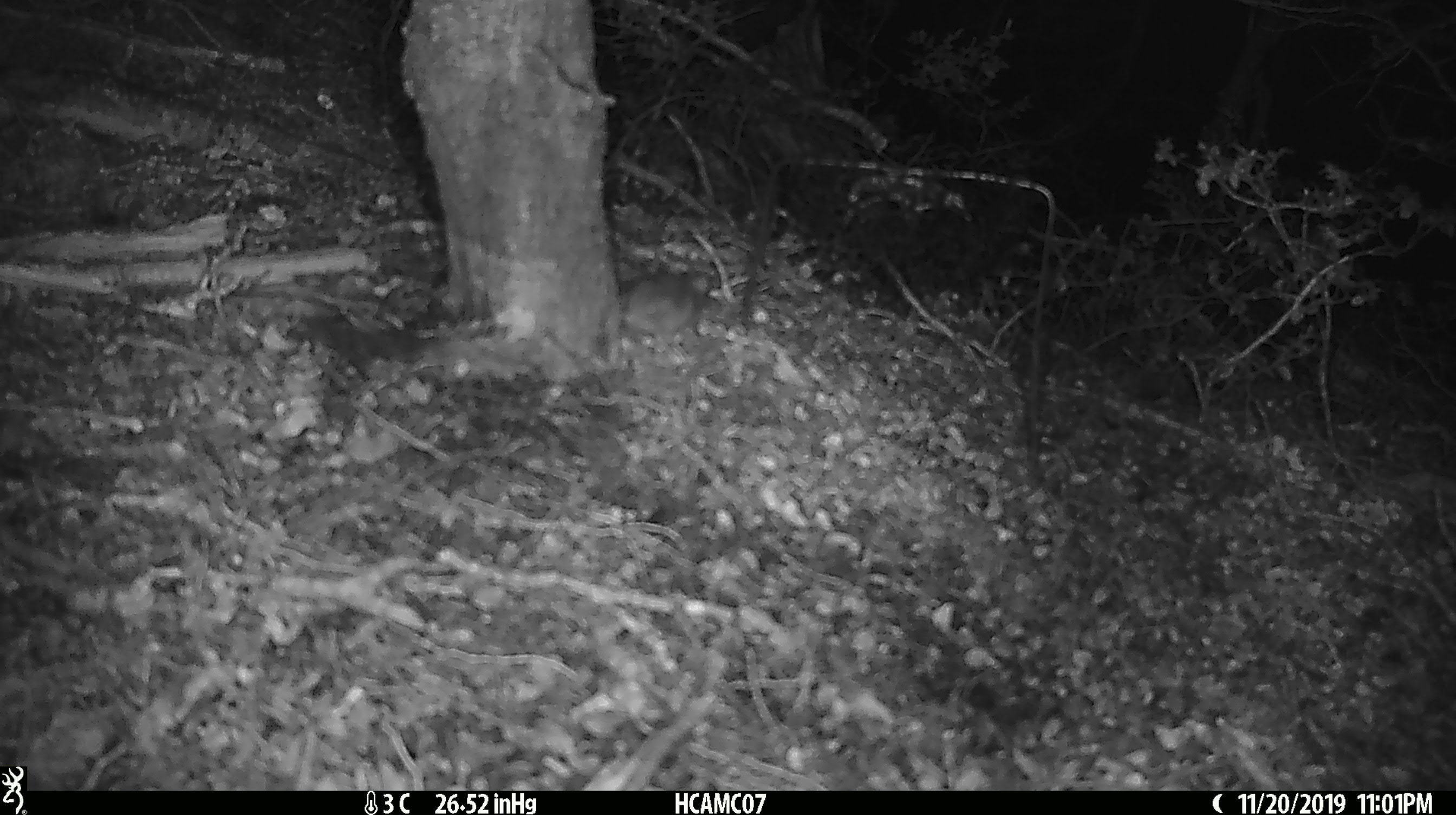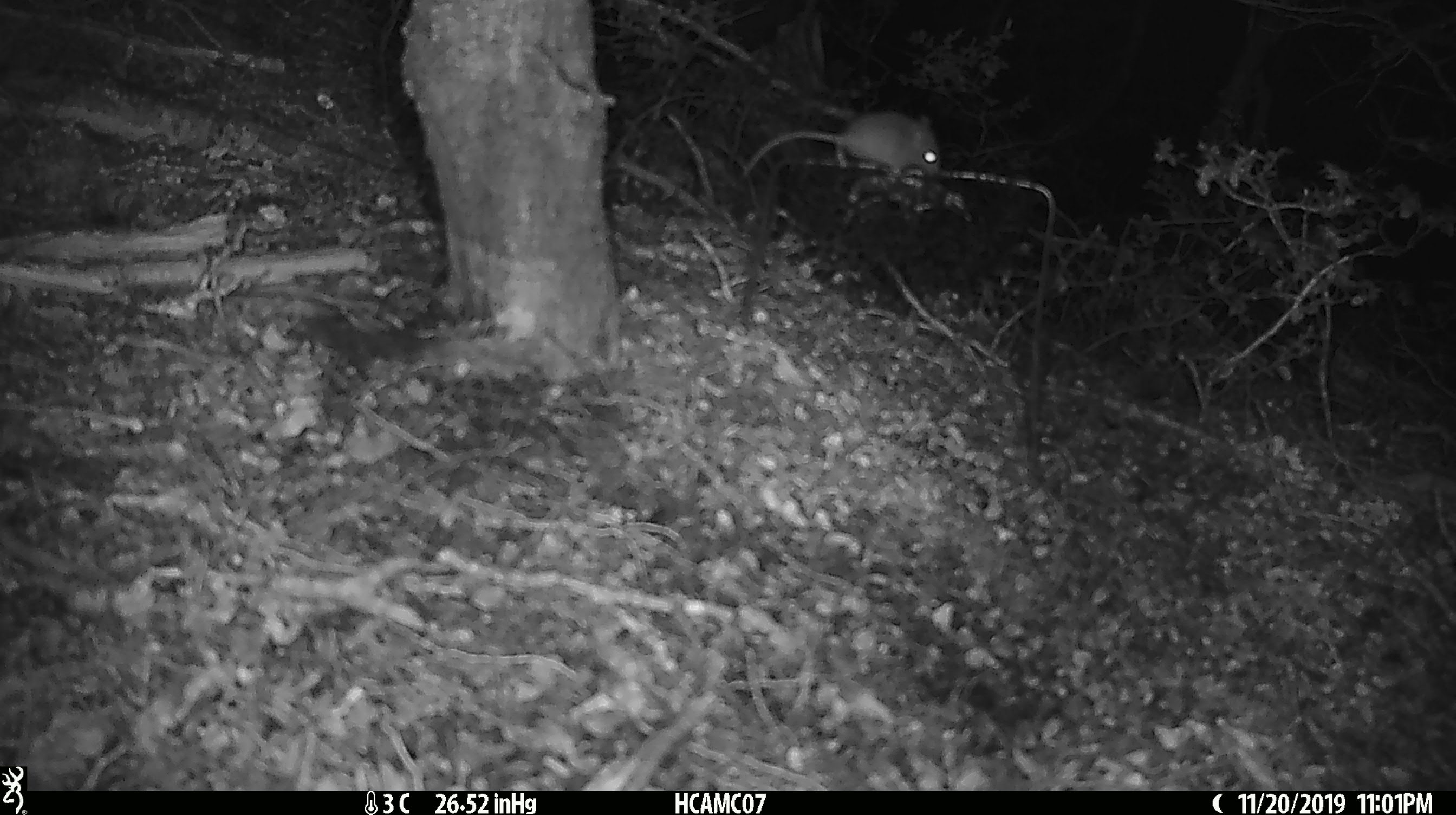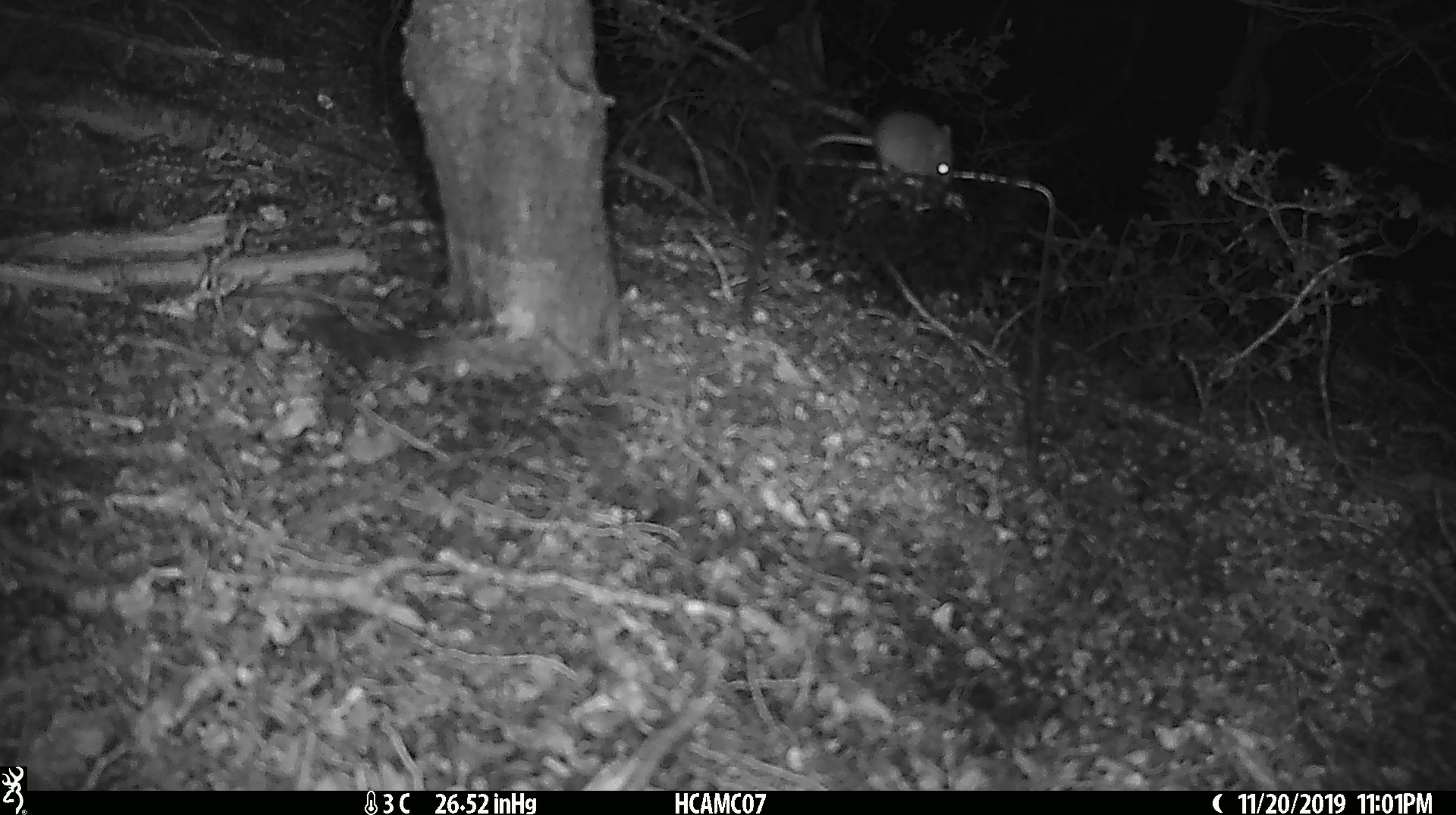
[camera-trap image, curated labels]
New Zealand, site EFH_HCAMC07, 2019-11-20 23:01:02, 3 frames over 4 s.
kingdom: Animalia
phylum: Chordata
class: Mammalia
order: Rodentia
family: Muridae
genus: Mus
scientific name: Mus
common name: mouse